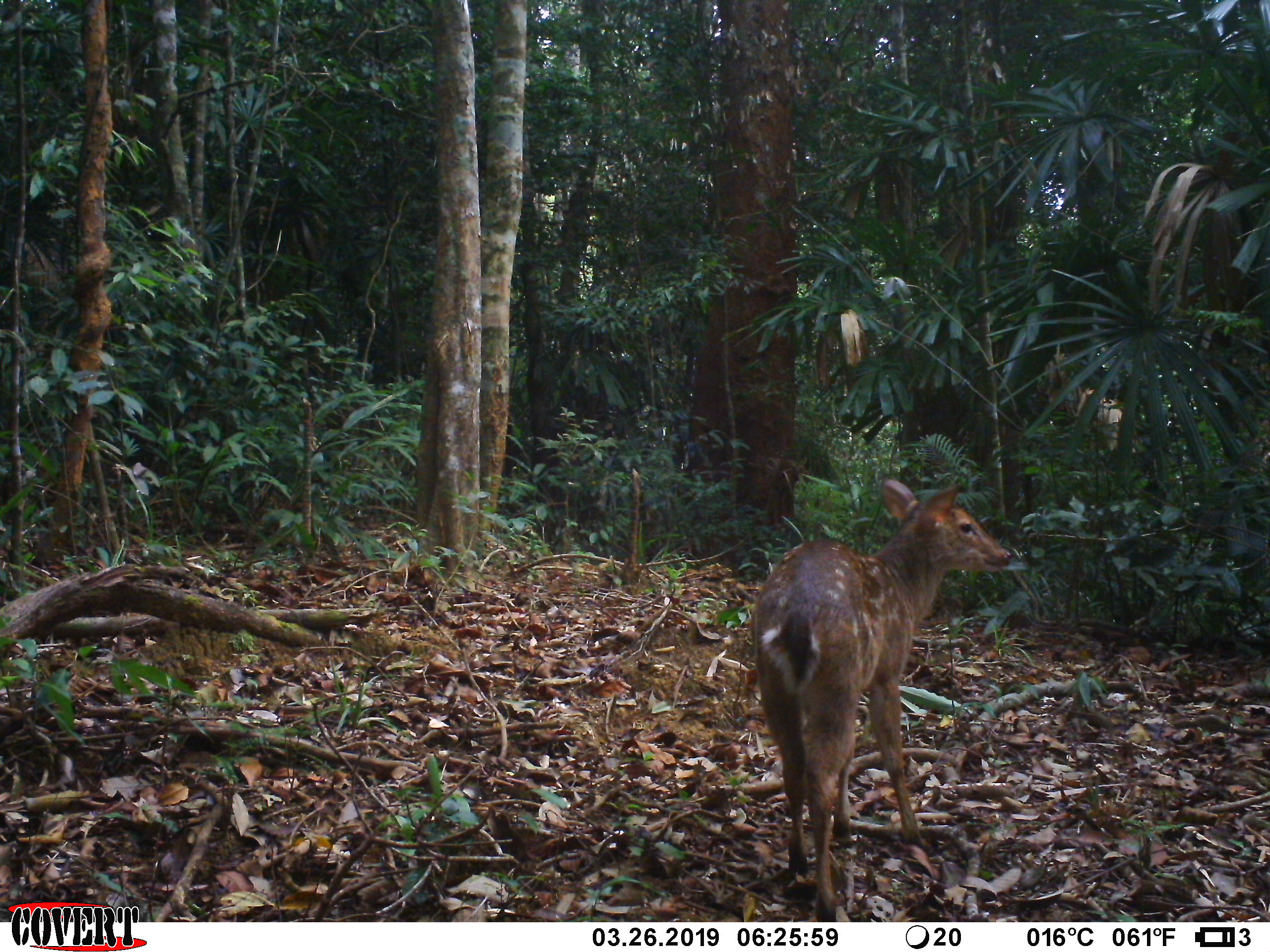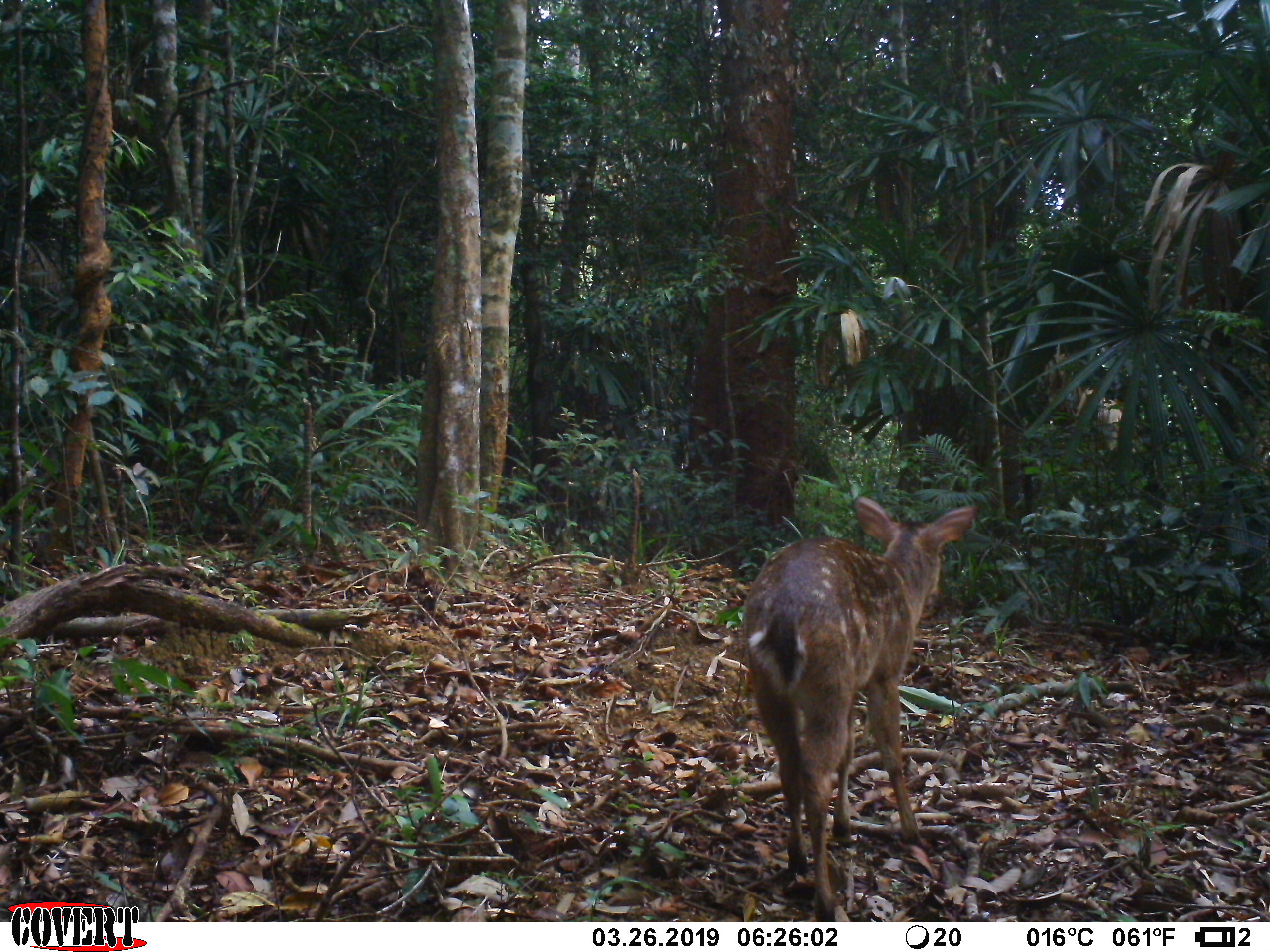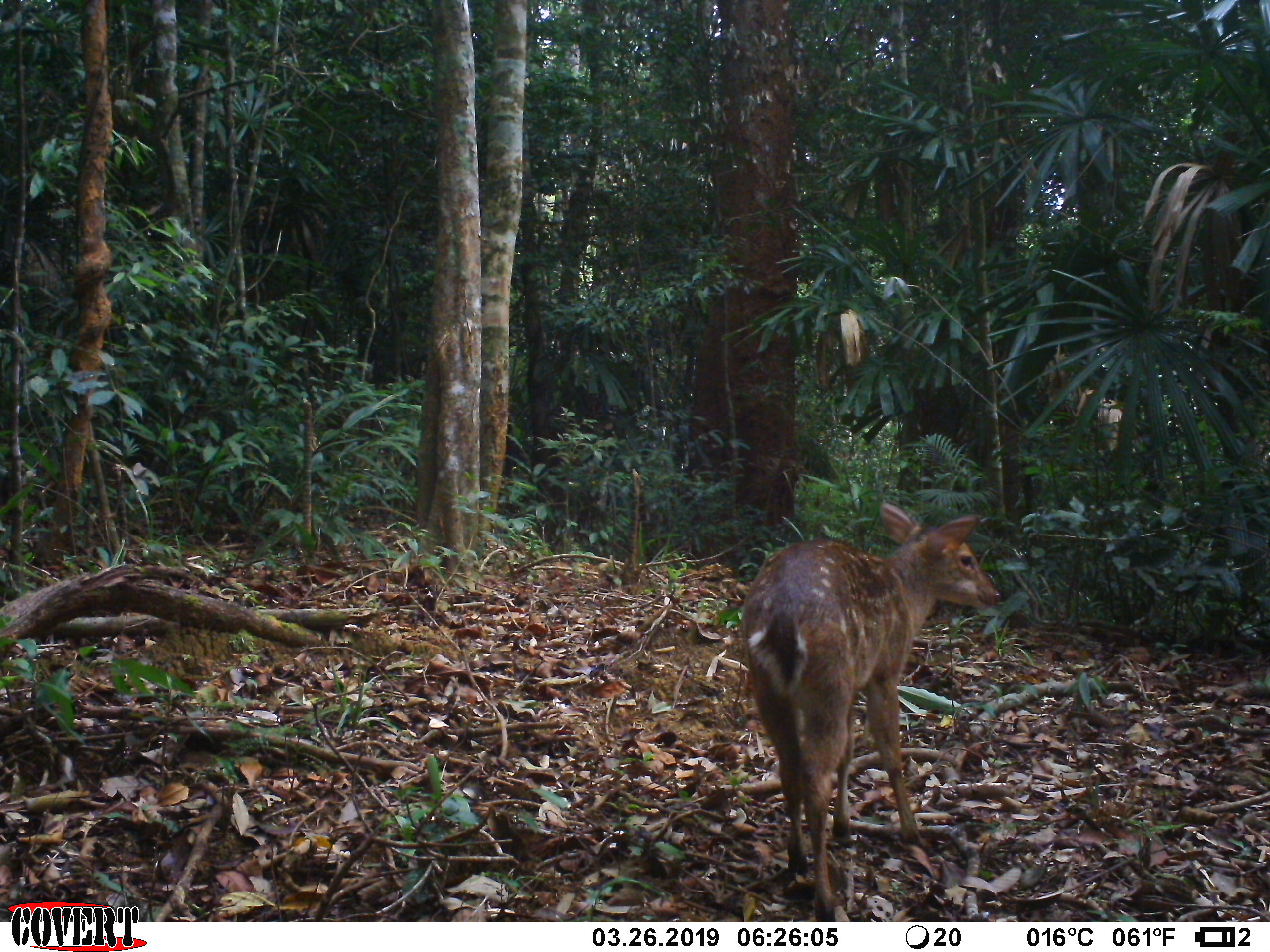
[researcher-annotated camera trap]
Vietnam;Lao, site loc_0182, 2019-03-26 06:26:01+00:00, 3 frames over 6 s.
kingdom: Animalia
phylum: Chordata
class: Mammalia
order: Artiodactyla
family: Cervidae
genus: Muntiacus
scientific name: Muntiacus vuquangensis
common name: large-antlered muntjac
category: large antlered muntjac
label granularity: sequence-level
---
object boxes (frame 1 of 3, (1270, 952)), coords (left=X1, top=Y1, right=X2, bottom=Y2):
large antlered muntjac: (left=749, top=478, right=1011, bottom=922)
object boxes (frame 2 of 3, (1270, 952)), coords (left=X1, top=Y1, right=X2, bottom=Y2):
large antlered muntjac: (left=741, top=498, right=974, bottom=883)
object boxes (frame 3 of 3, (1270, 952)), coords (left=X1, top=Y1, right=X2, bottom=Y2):
large antlered muntjac: (left=740, top=503, right=999, bottom=917)